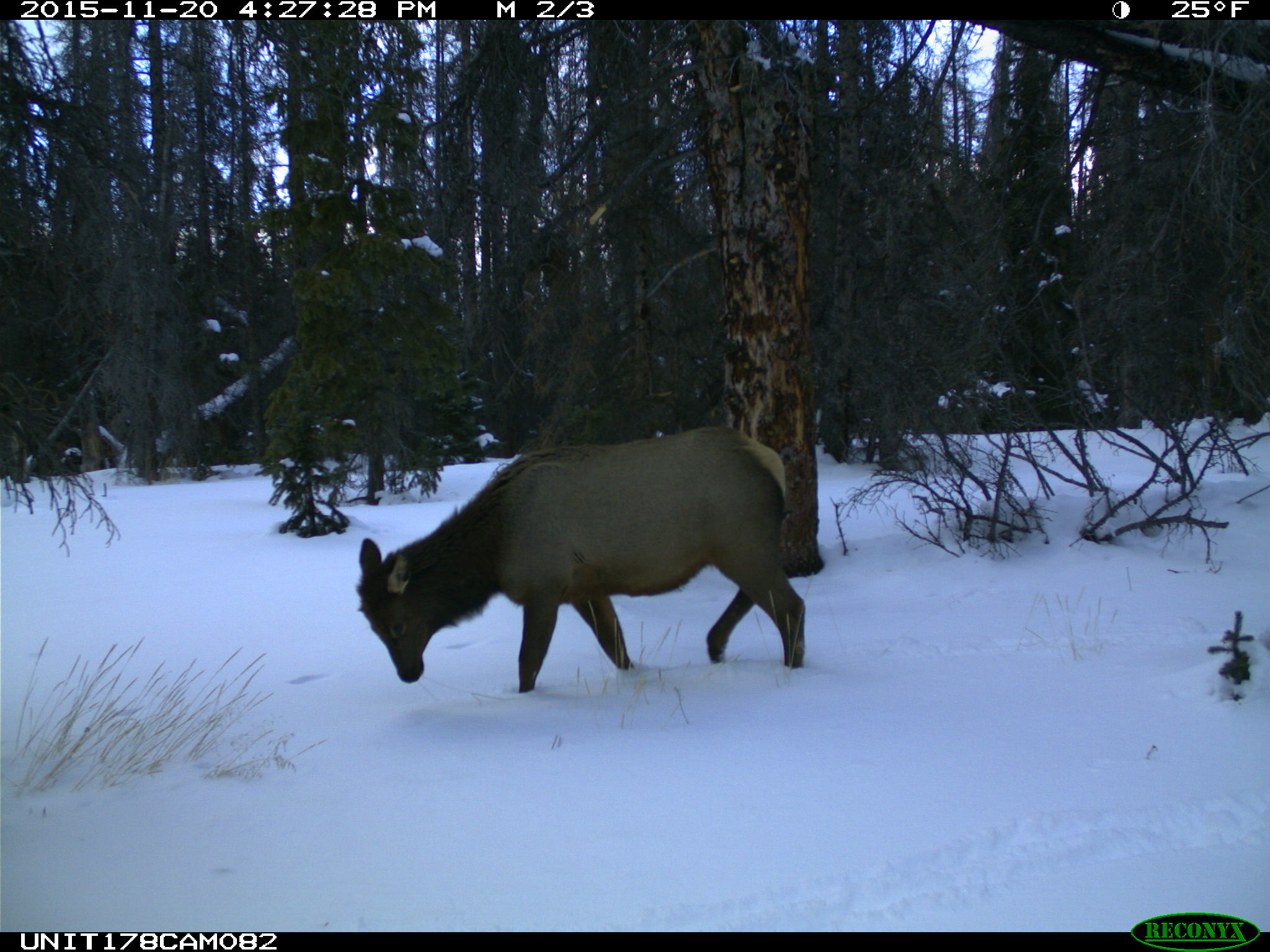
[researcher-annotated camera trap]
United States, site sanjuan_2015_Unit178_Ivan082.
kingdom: Animalia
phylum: Chordata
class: Mammalia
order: Artiodactyla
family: Cervidae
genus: Cervus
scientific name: Cervus elaphus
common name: red deer